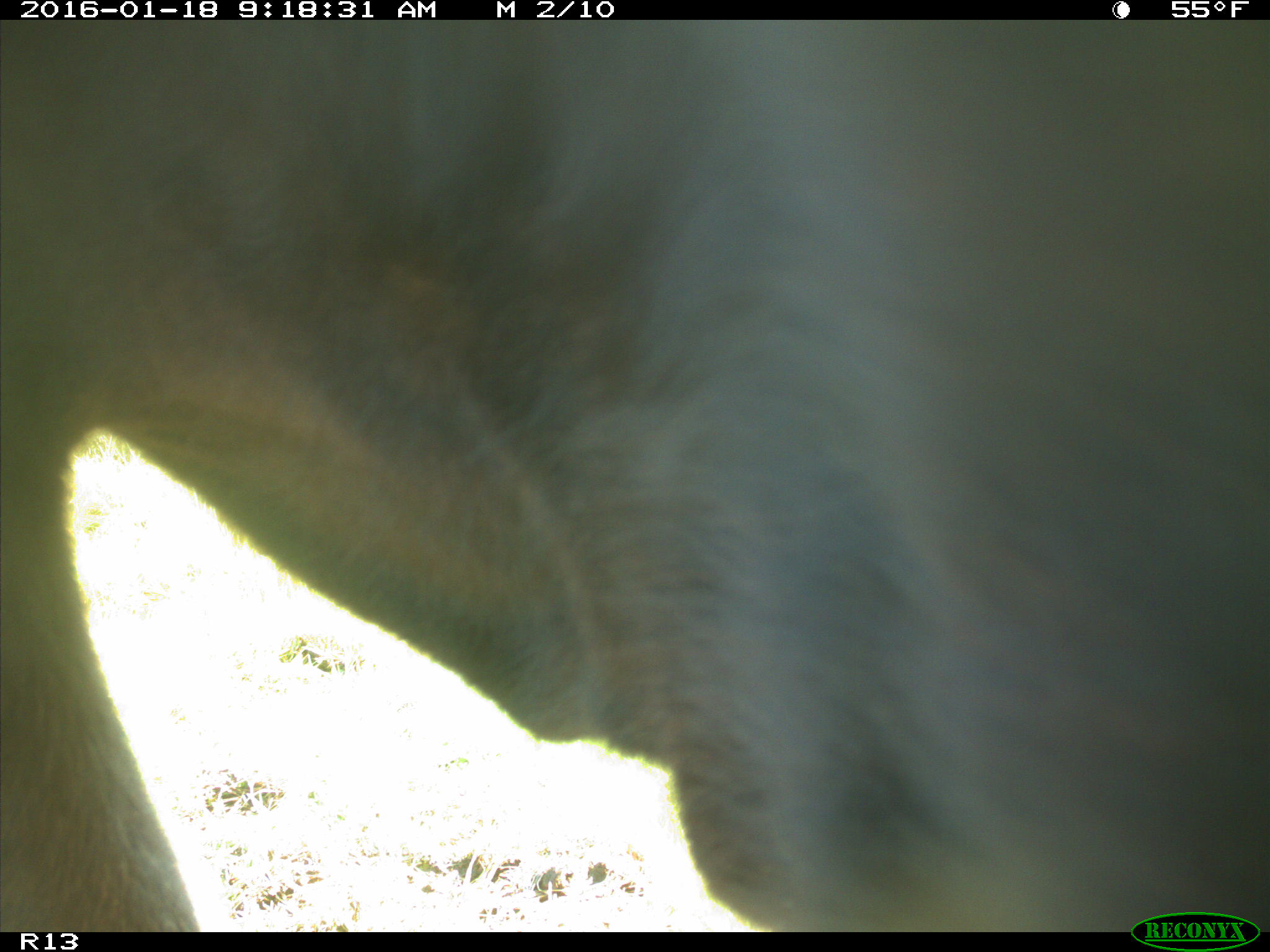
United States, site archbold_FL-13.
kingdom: Animalia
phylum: Chordata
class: Mammalia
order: Artiodactyla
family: Bovidae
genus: Bos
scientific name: Bos taurus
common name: domestic cow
Bos taurus (domestic cow).